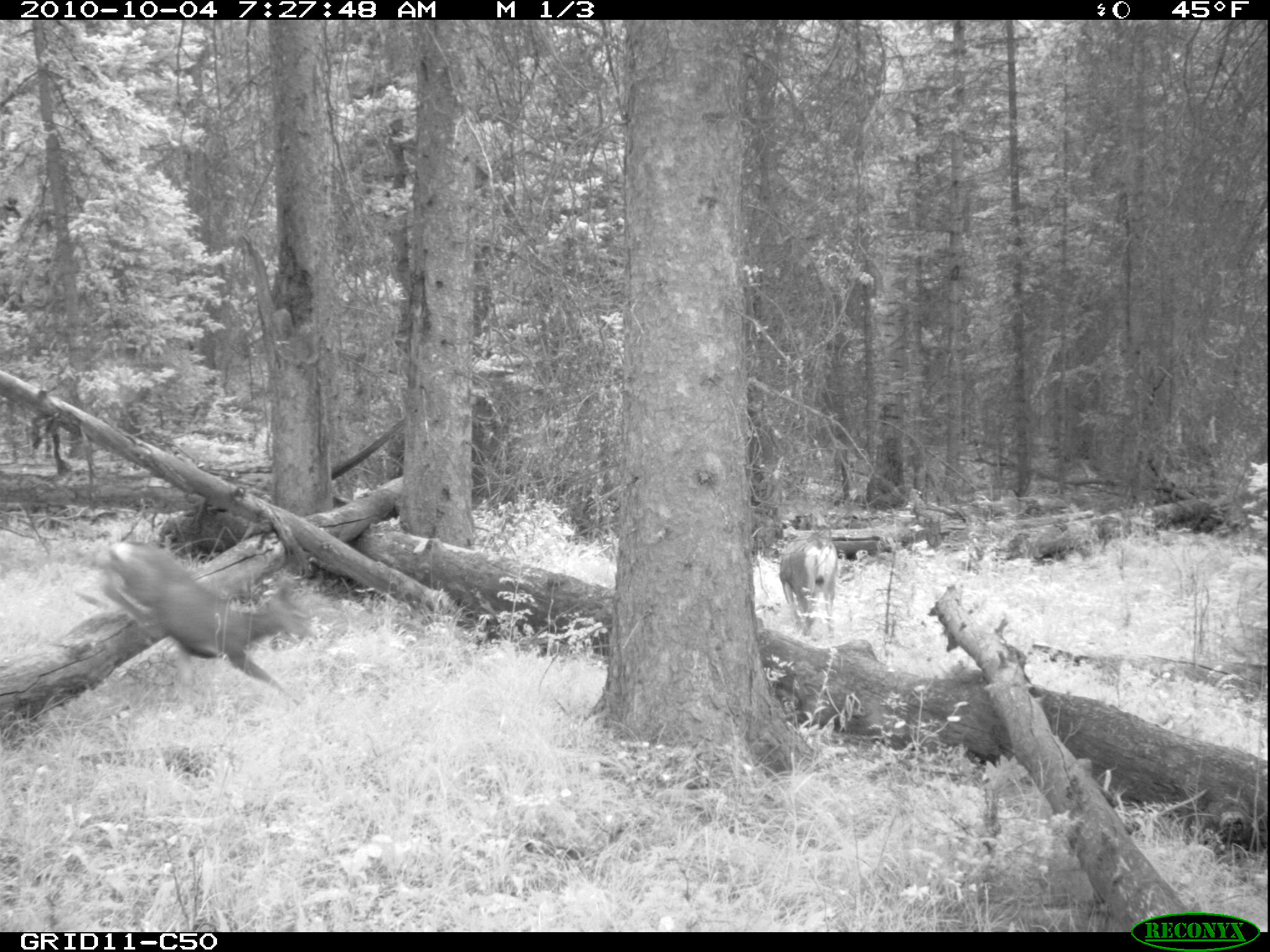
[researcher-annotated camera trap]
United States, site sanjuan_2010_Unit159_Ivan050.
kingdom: Animalia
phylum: Chordata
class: Mammalia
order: Artiodactyla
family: Cervidae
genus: Odocoileus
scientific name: Odocoileus hemionus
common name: mule deer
Odocoileus hemionus (mule deer).